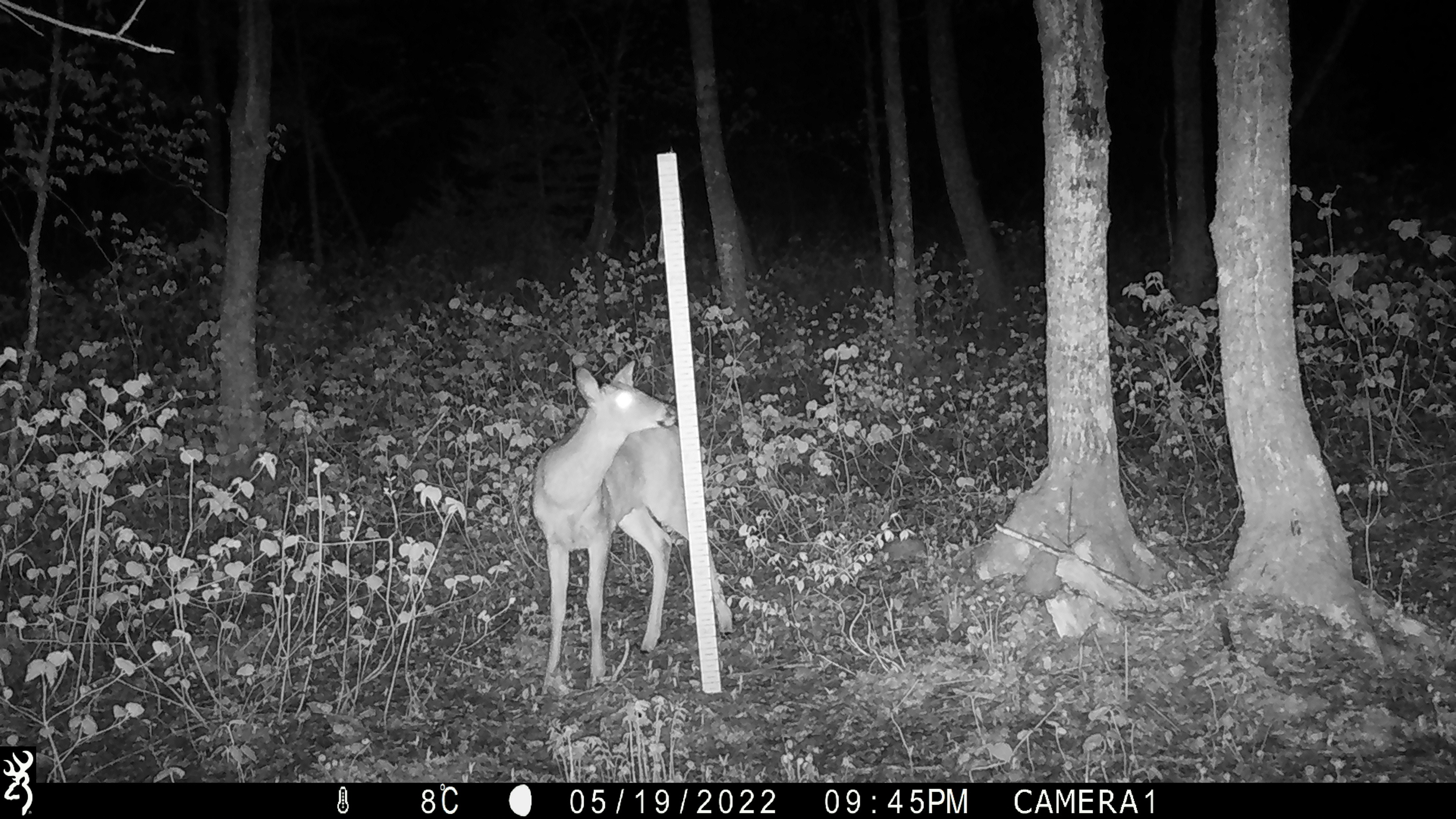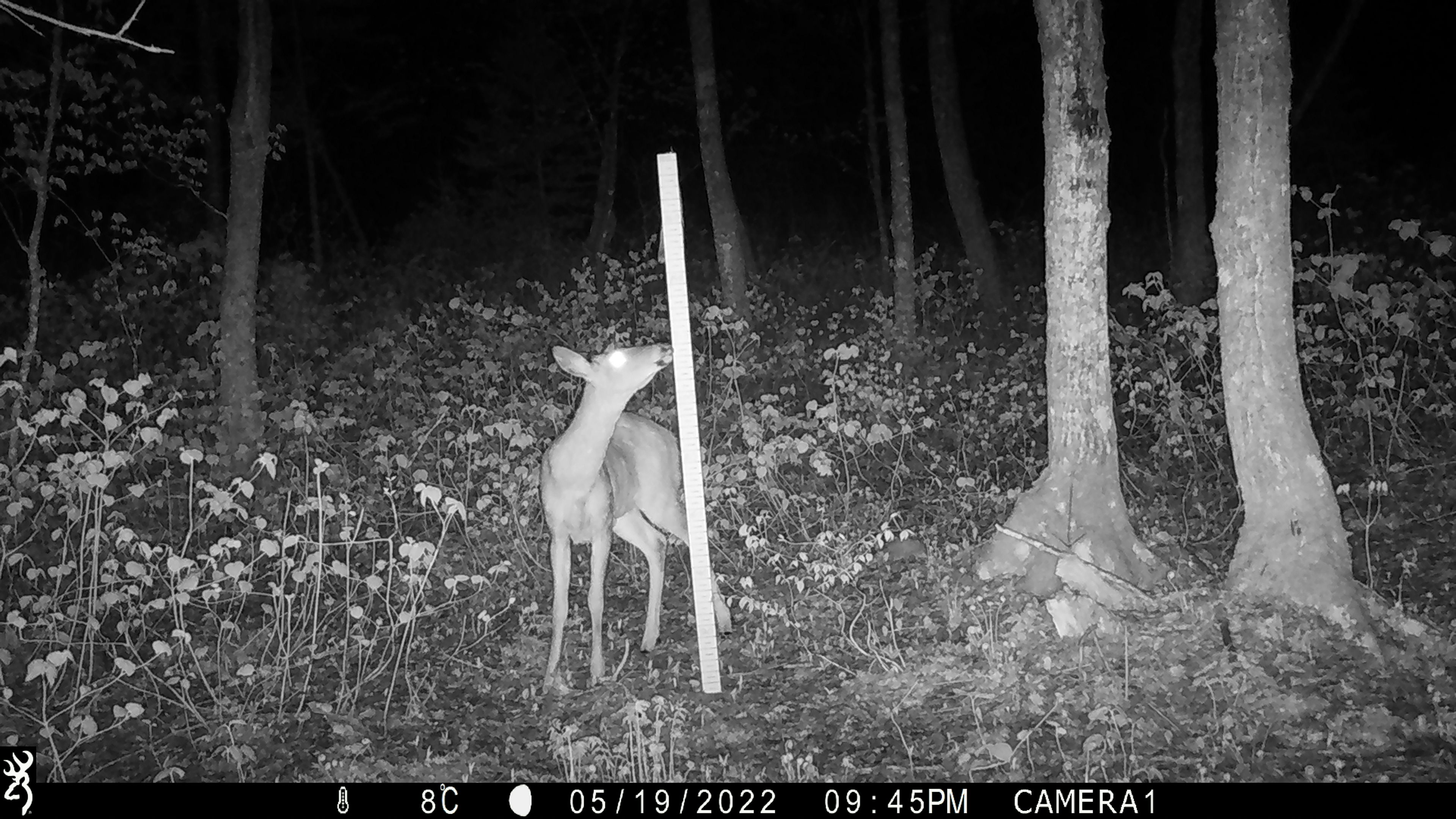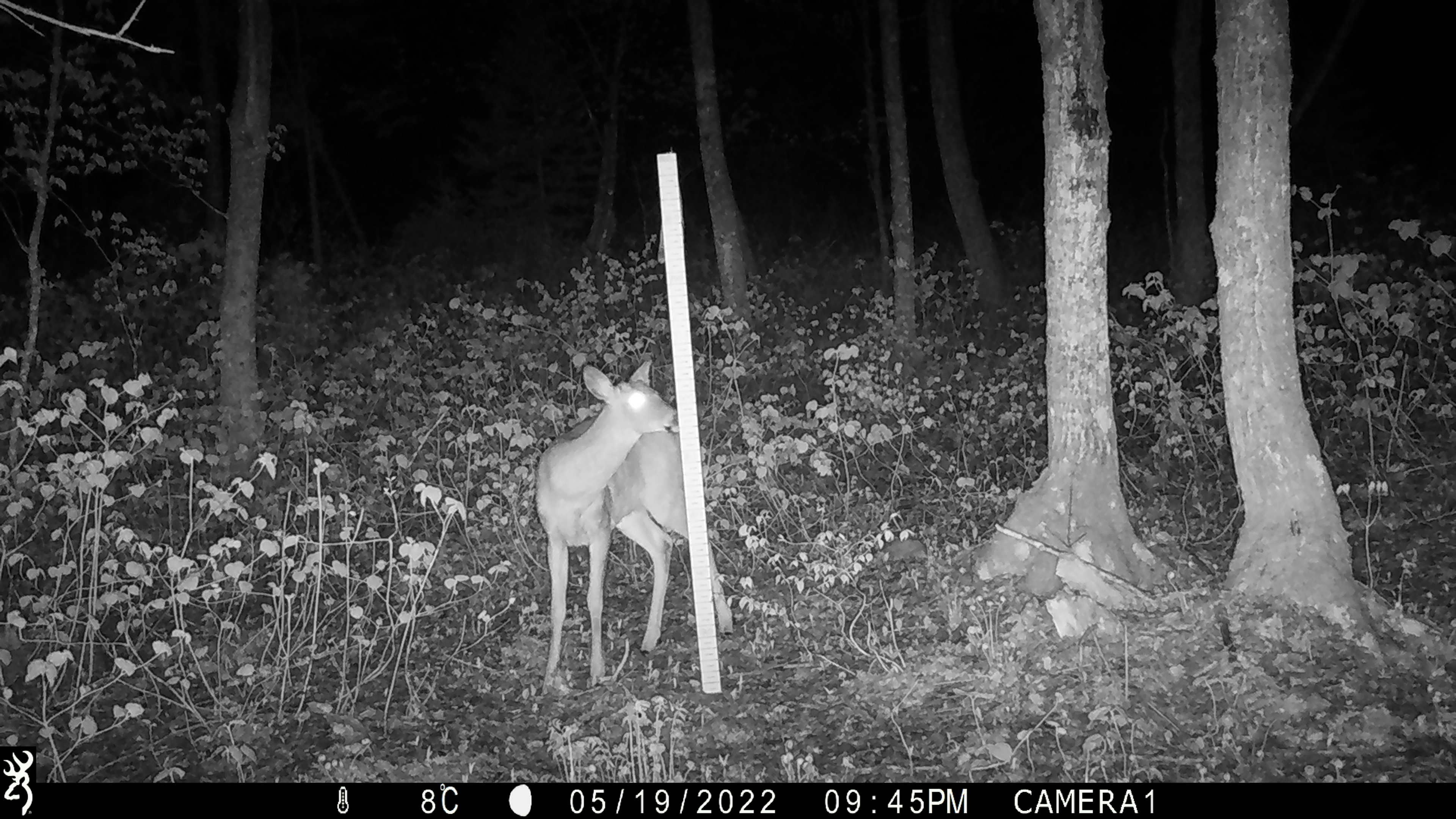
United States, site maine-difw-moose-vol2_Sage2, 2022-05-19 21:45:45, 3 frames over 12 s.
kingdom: Animalia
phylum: Chordata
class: Mammalia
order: Artiodactyla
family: Cervidae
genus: Odocoileus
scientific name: Odocoileus virginianus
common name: white-tailed deer